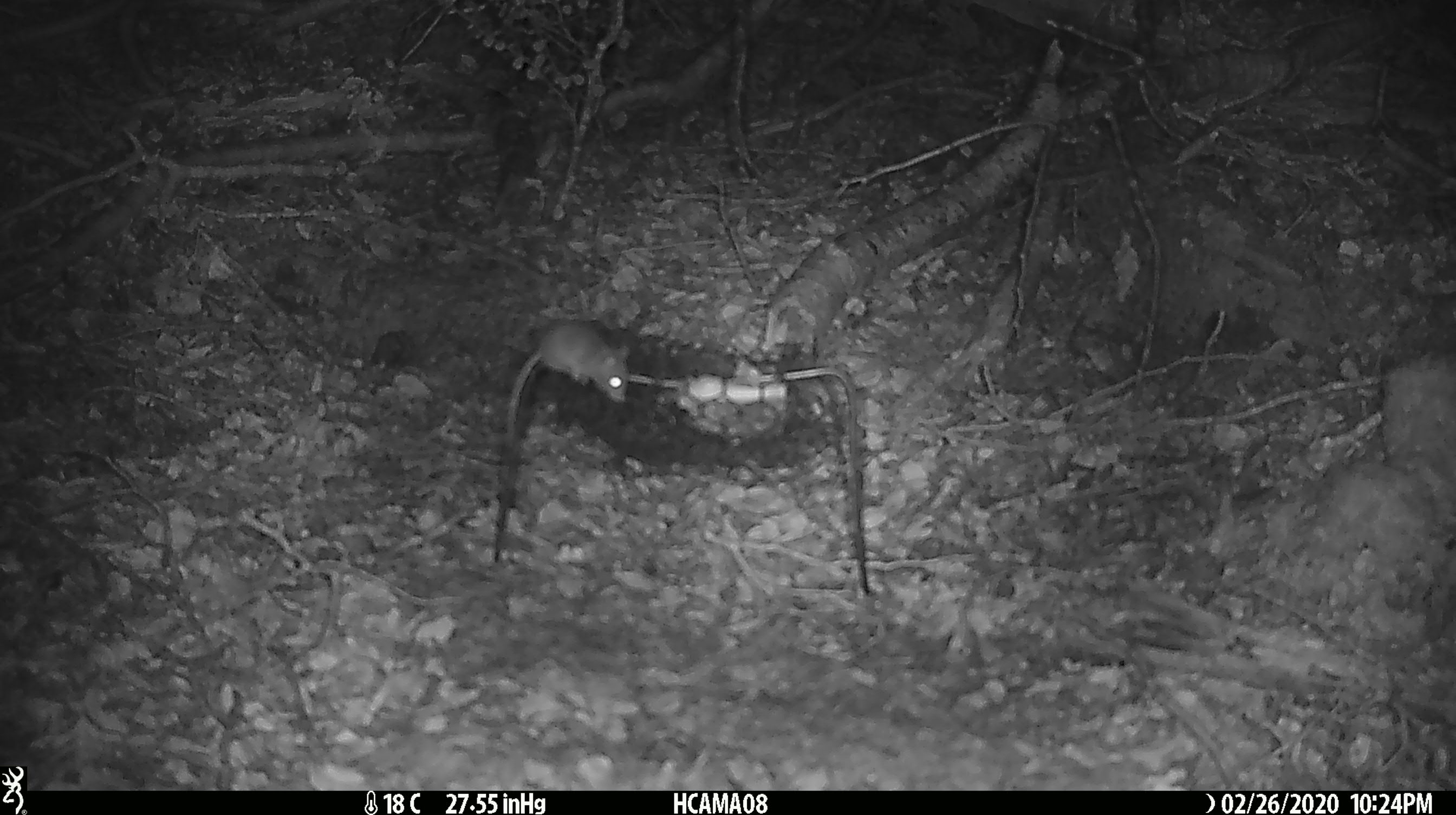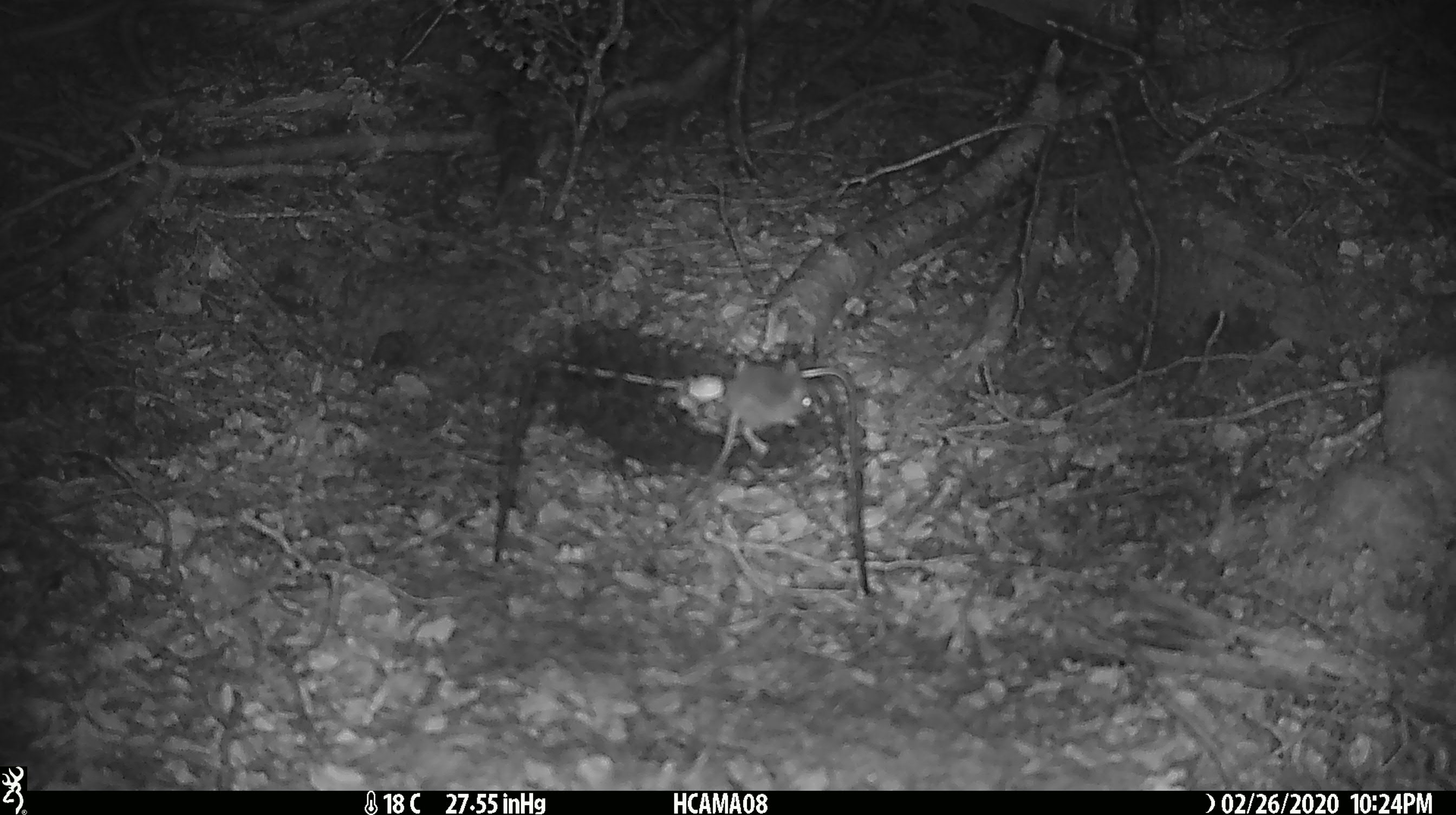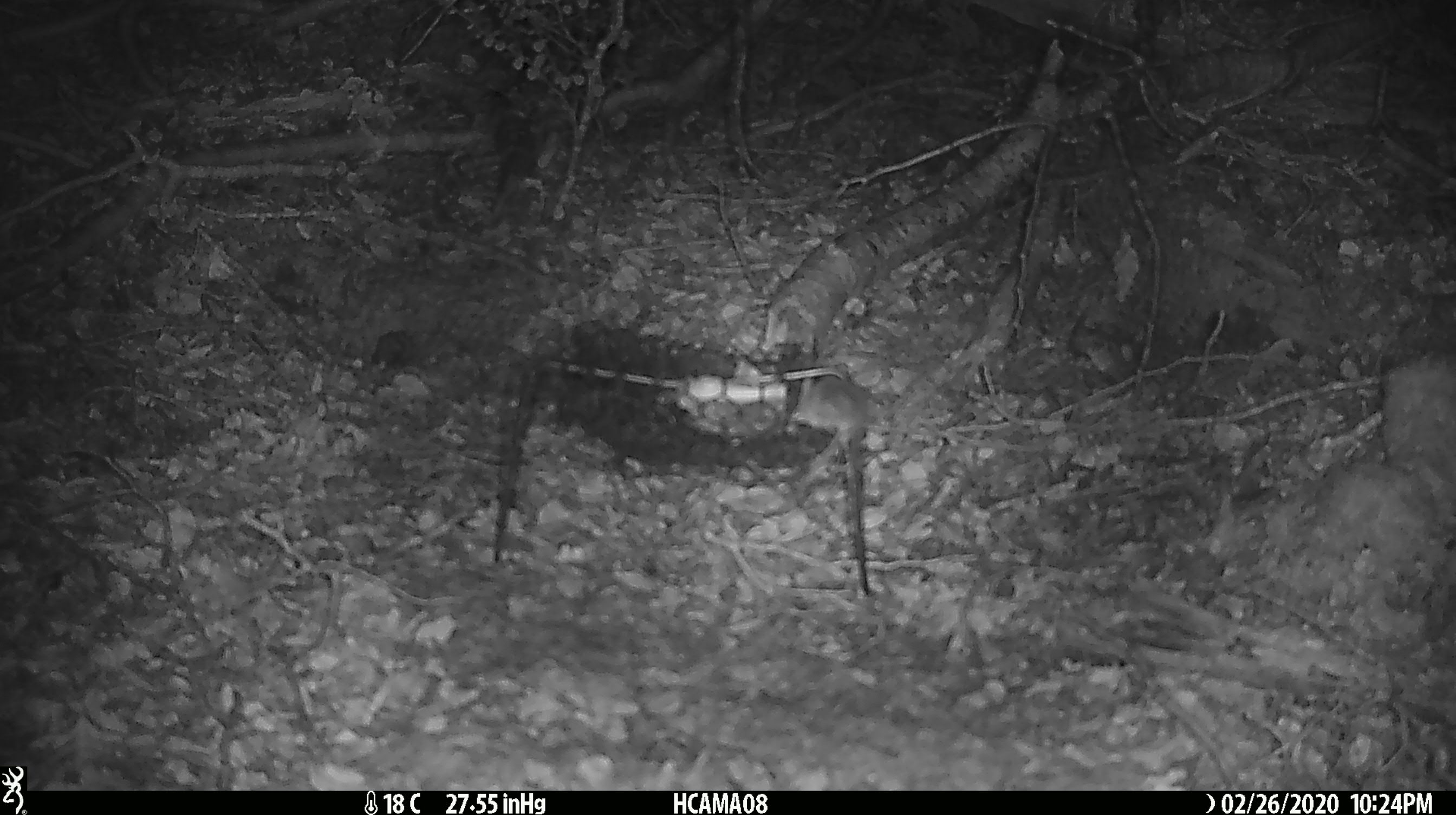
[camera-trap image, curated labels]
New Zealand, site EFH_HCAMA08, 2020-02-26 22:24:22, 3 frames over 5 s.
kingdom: Animalia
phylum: Chordata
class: Mammalia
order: Rodentia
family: Muridae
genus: Mus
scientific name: Mus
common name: mouse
Mouse (Mus).